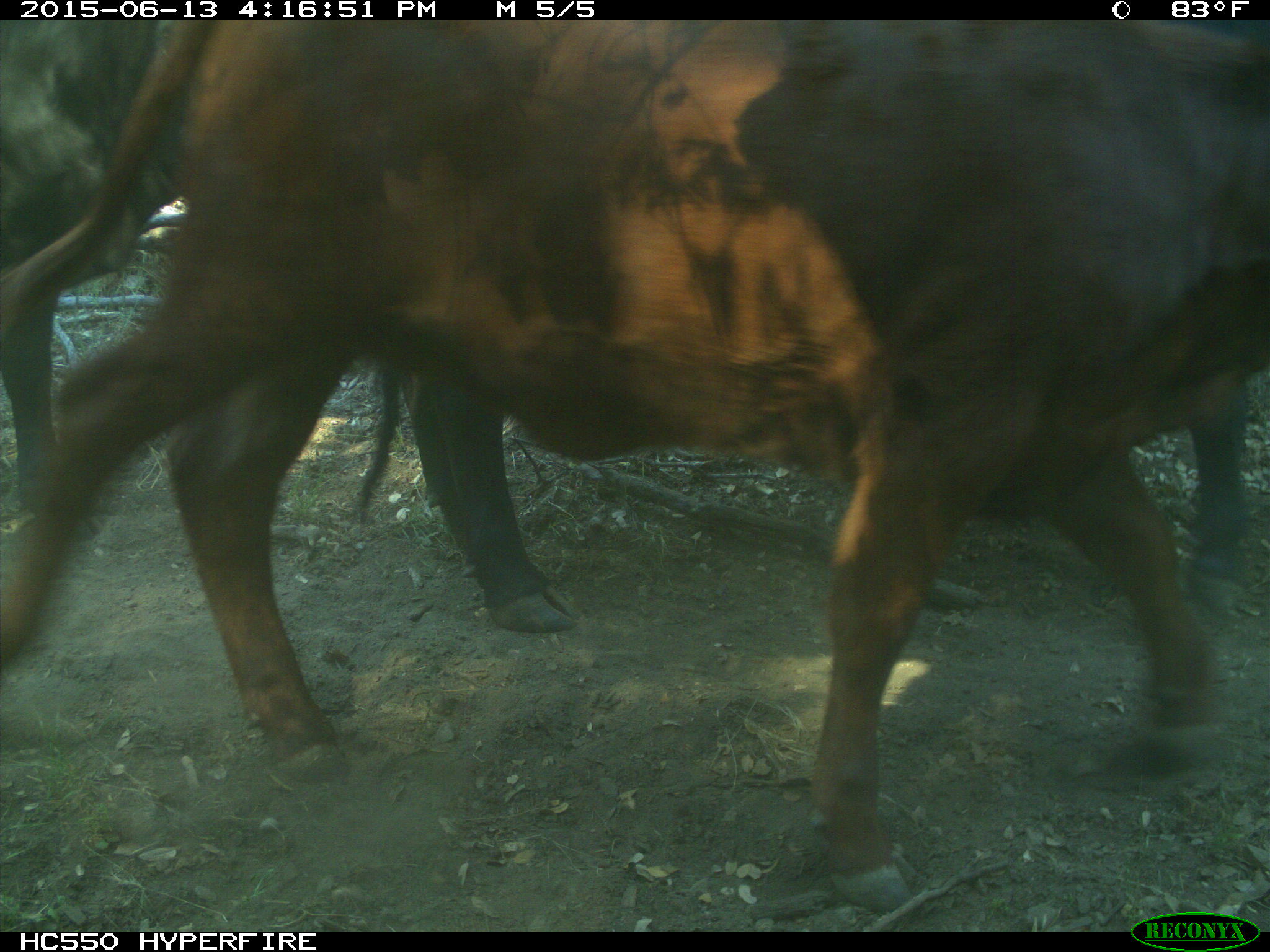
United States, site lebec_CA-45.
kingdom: Animalia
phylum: Chordata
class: Mammalia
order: Artiodactyla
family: Bovidae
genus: Bos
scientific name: Bos taurus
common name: domestic cow